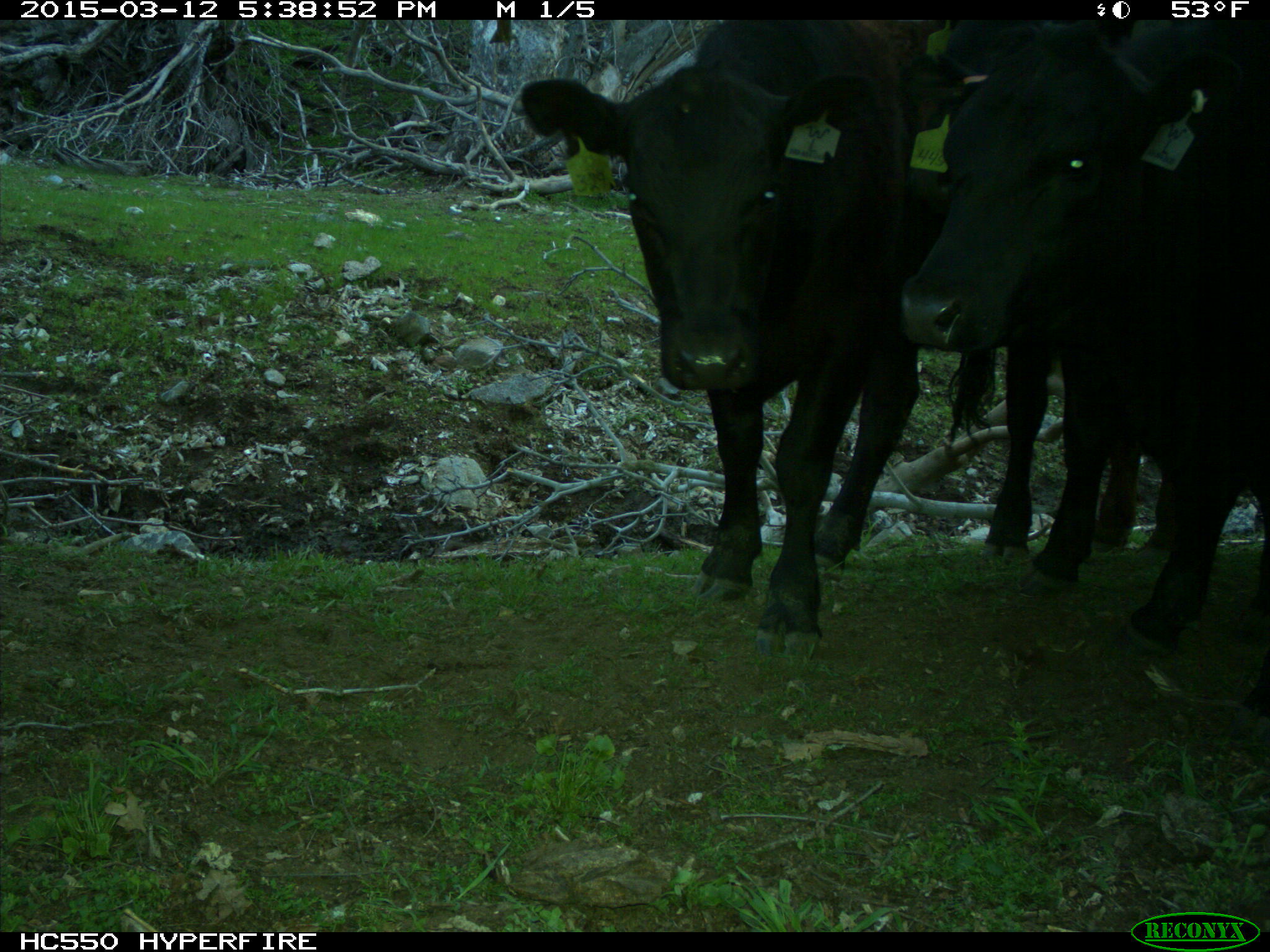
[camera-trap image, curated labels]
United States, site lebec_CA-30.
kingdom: Animalia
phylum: Chordata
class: Mammalia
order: Artiodactyla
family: Bovidae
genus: Bos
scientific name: Bos taurus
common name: domestic cow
Bos taurus (domestic cow).